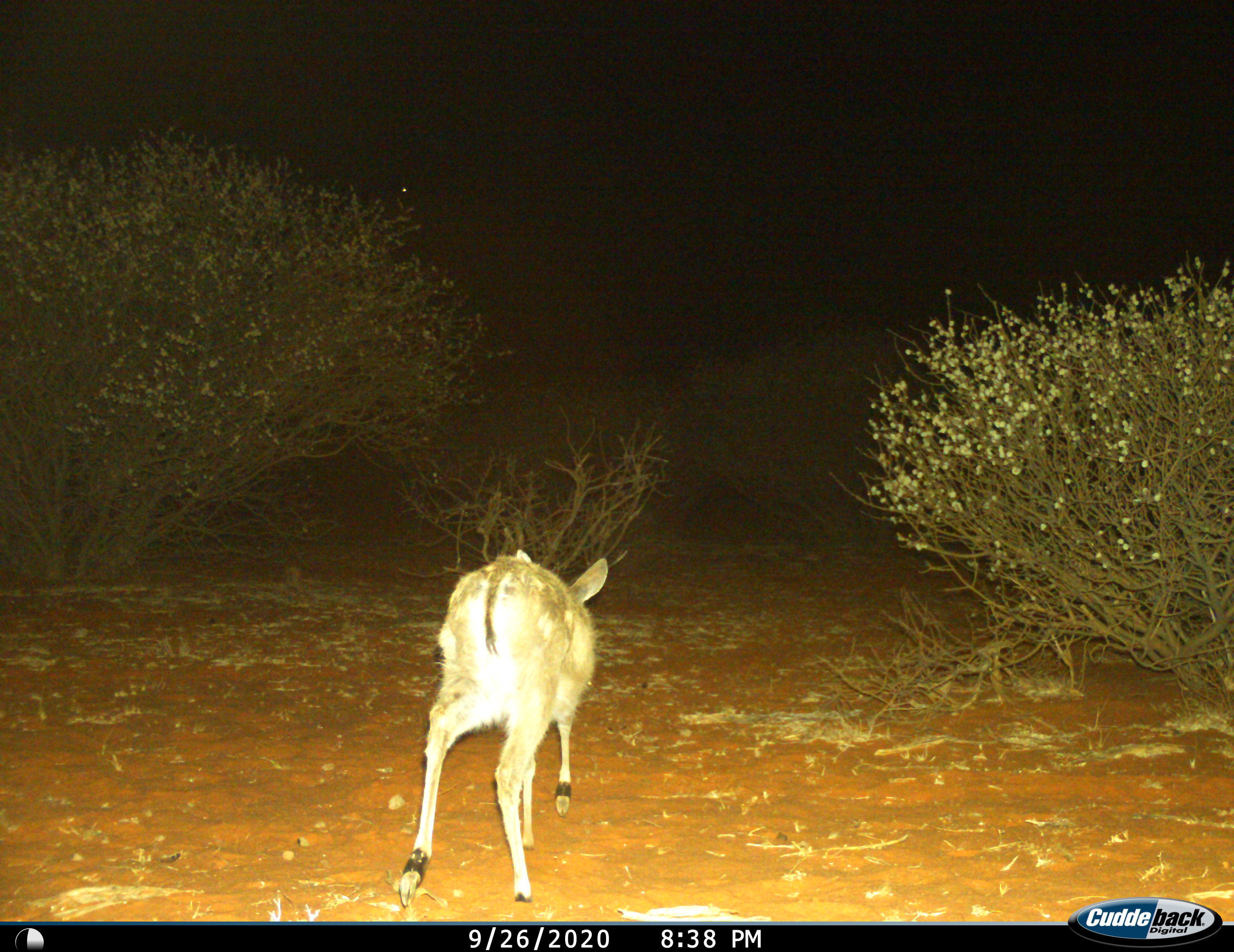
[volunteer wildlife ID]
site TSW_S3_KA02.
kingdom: Animalia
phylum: Chordata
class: Mammalia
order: Artiodactyla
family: Bovidae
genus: Sylvicapra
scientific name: Sylvicapra grimmia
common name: common duiker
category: duikercommongrey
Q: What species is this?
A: Duikercommongrey (common duiker) (Sylvicapra grimmia).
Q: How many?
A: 1.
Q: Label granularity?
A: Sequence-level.